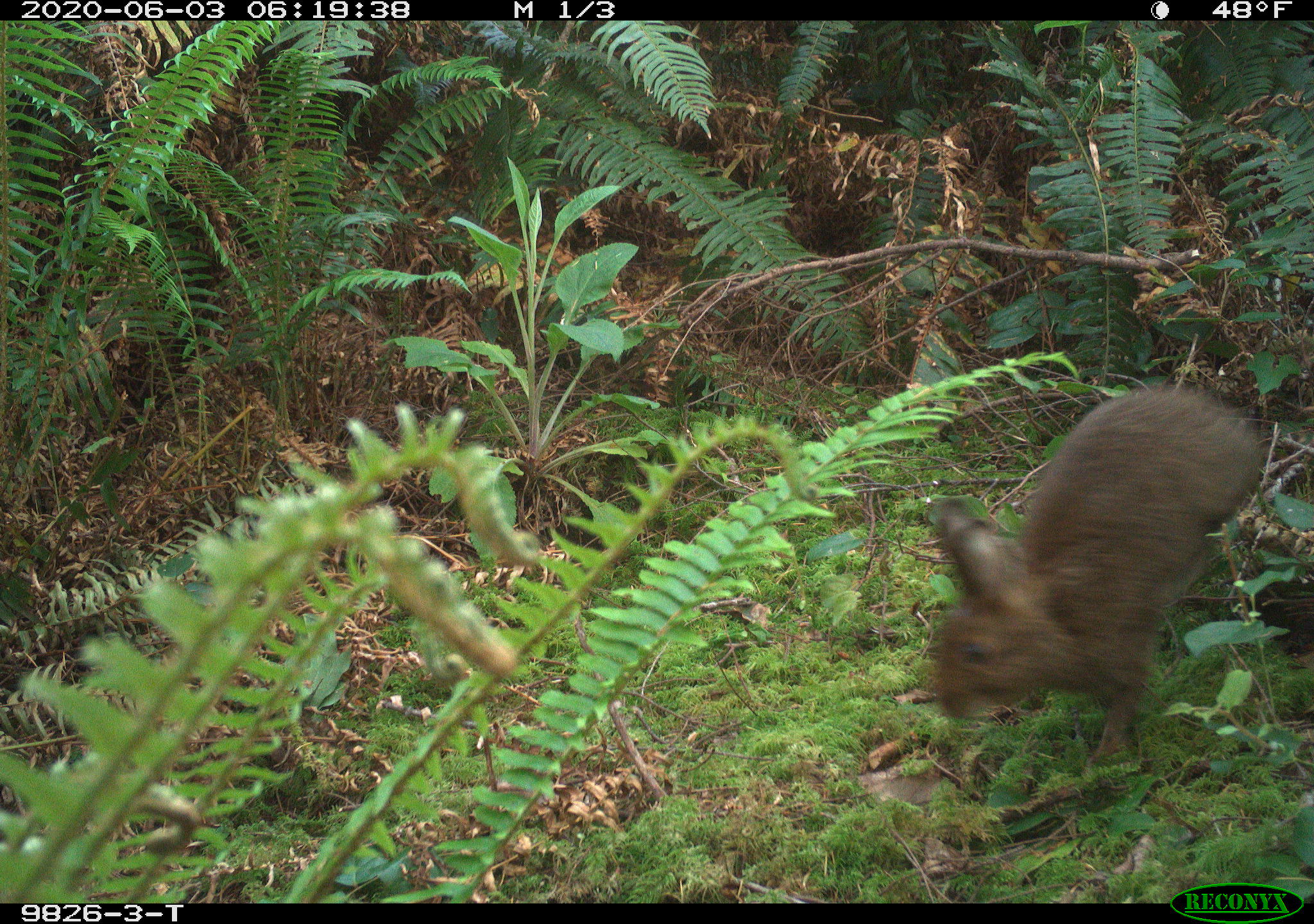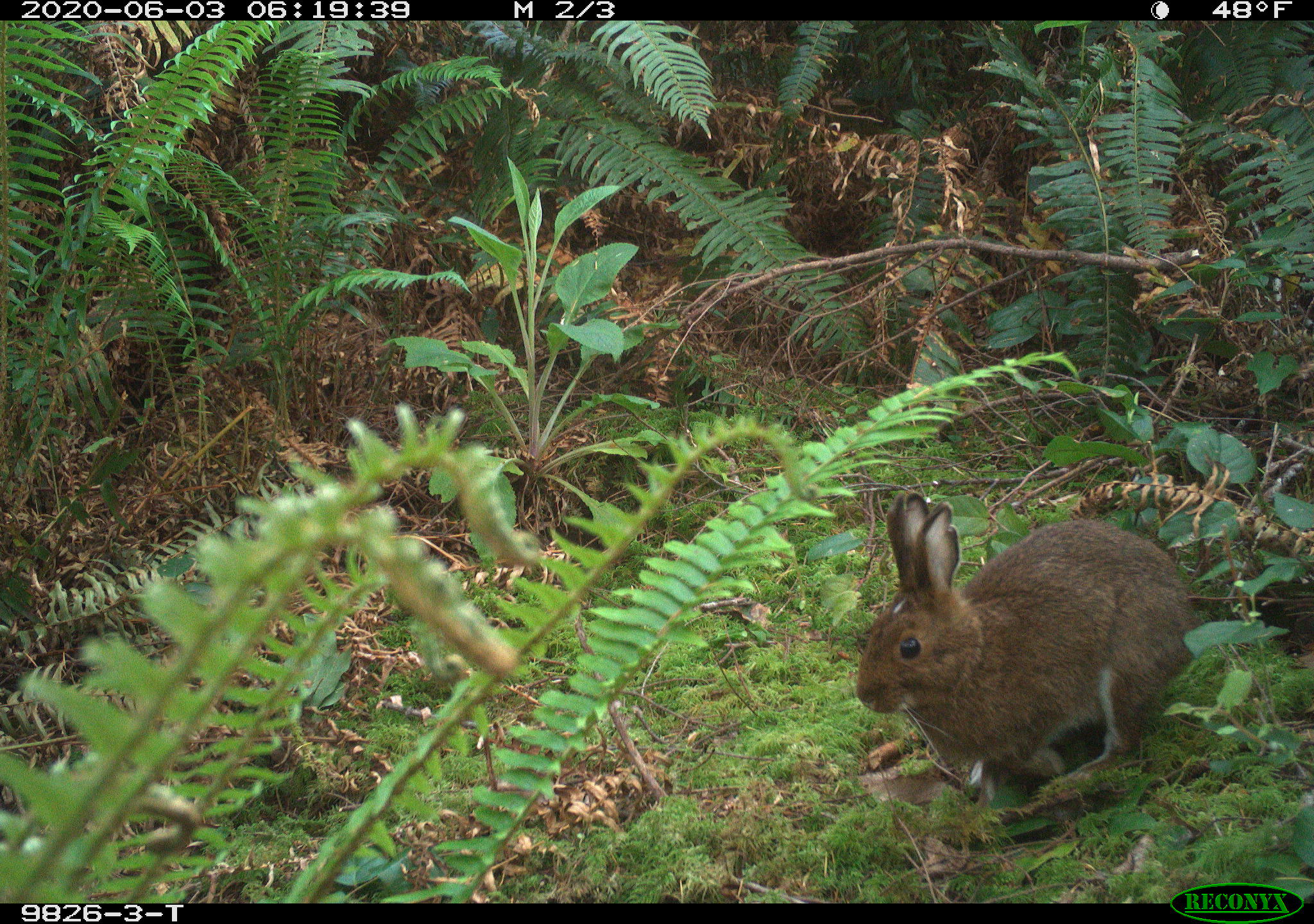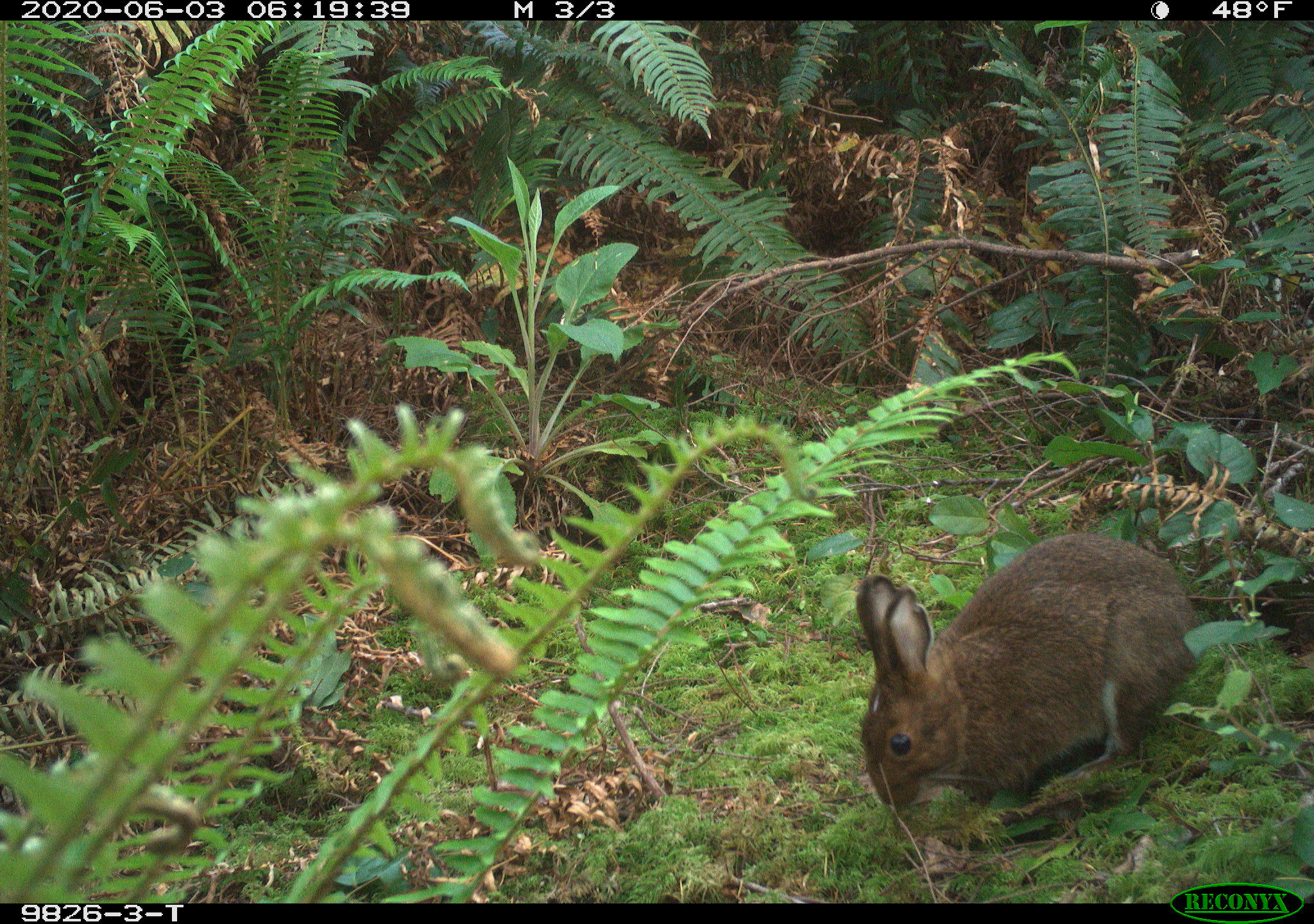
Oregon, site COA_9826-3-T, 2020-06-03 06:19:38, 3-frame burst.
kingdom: Animalia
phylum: Chordata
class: Mammalia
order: Lagomorpha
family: Leporidae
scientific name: Leporidae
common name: hares and rabbits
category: leporidae family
Leporidae family (hares and rabbits) (Leporidae).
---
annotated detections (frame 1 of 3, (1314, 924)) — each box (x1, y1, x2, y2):
leporidae family: (926, 384, 1275, 776)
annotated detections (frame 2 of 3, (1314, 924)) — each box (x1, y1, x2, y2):
leporidae family: (854, 492, 1196, 817)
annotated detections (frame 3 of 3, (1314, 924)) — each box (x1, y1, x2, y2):
leporidae family: (852, 535, 1194, 828)